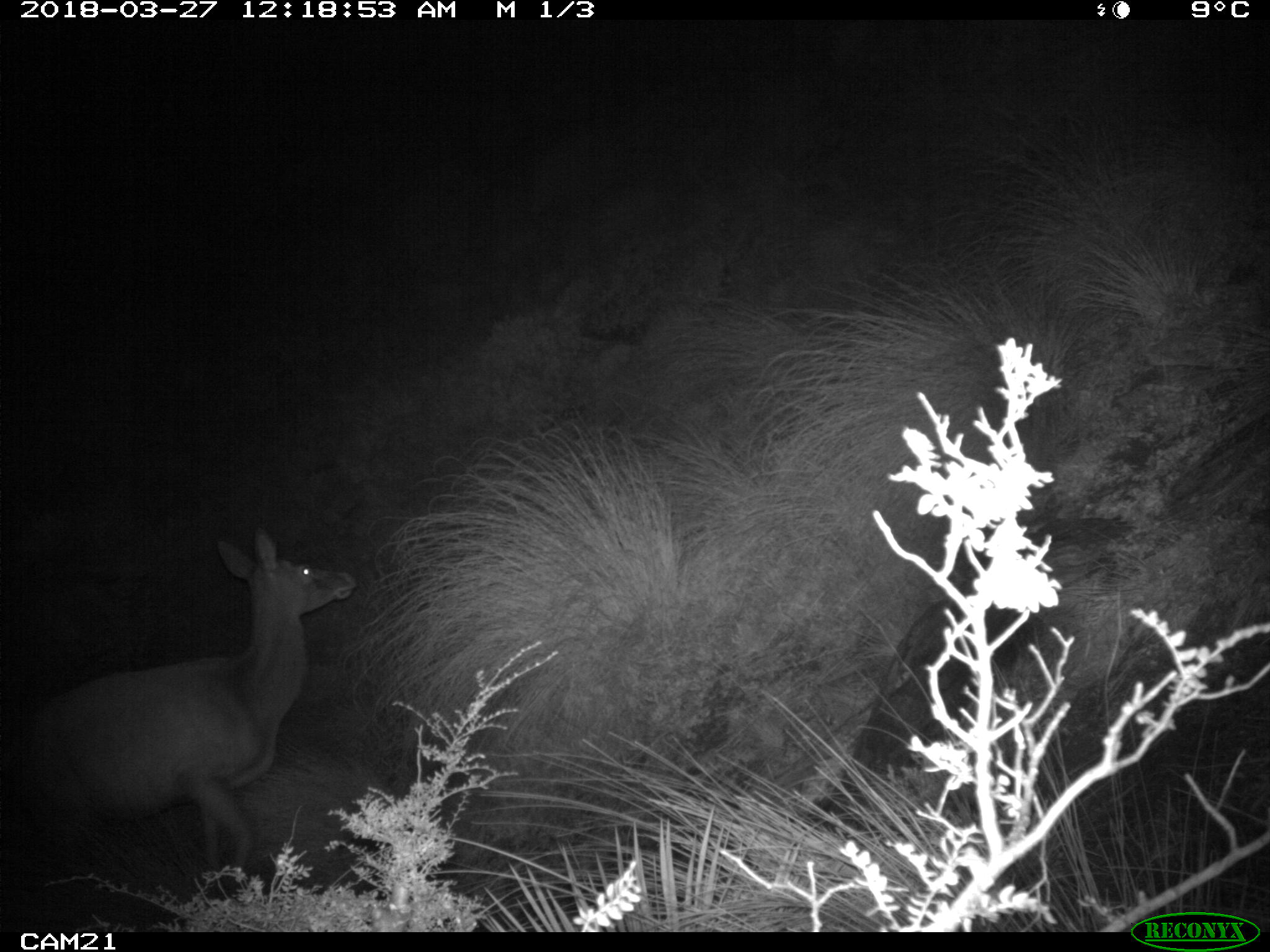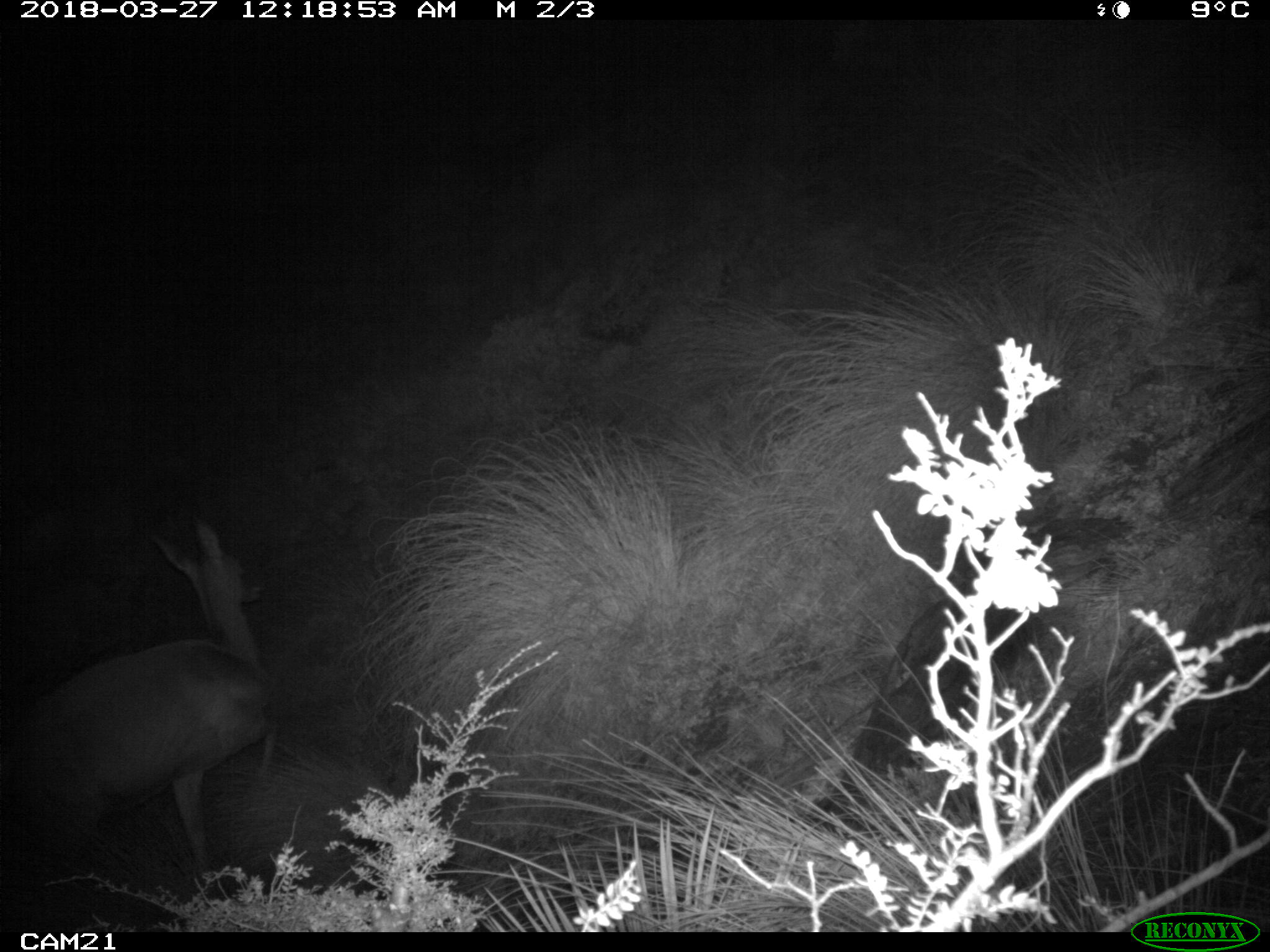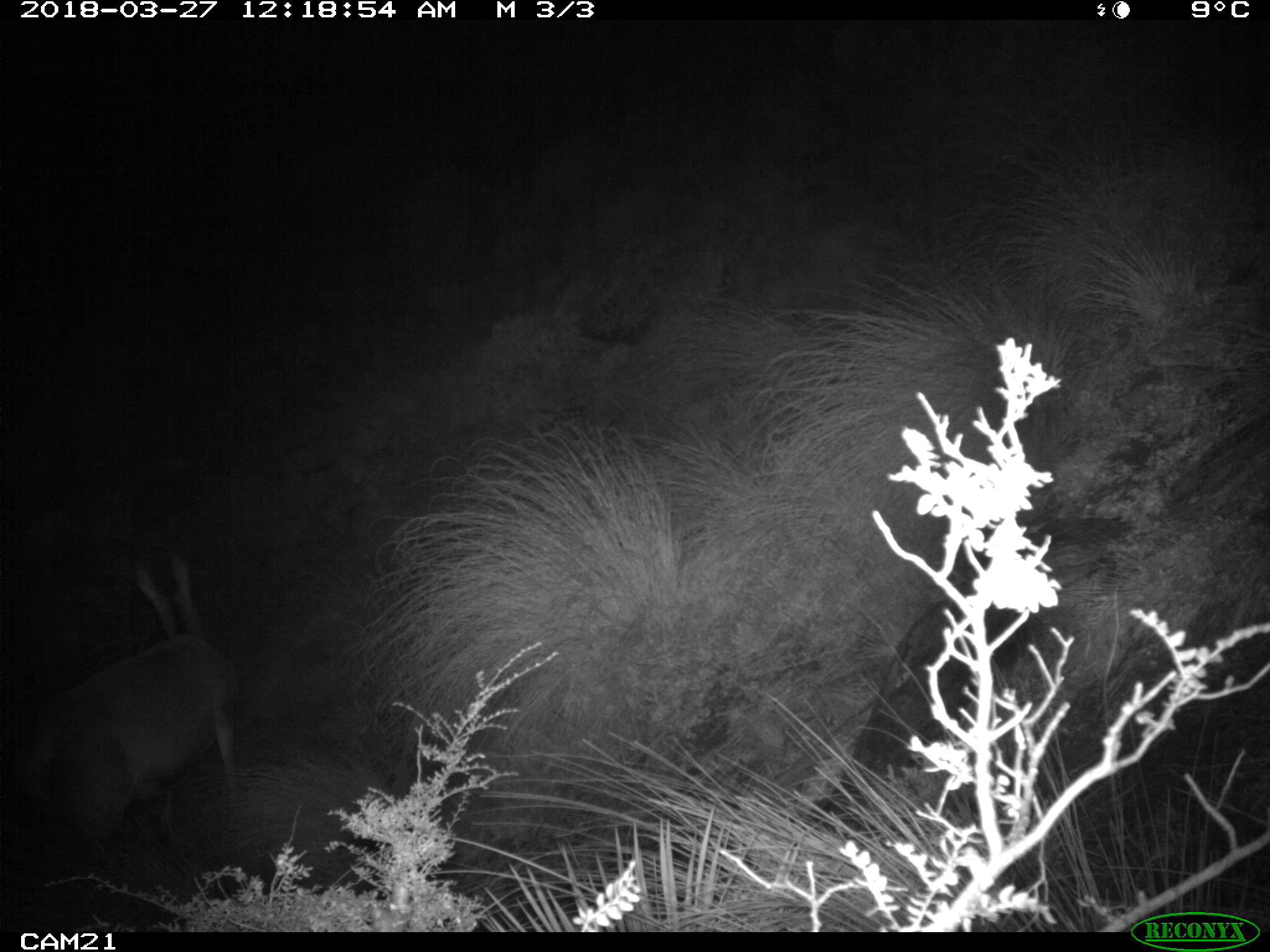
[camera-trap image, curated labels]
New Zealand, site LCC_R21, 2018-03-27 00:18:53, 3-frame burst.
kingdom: Animalia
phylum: Chordata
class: Mammalia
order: Artiodactyla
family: Cervidae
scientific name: Cervidae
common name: deer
Deer (Cervidae).